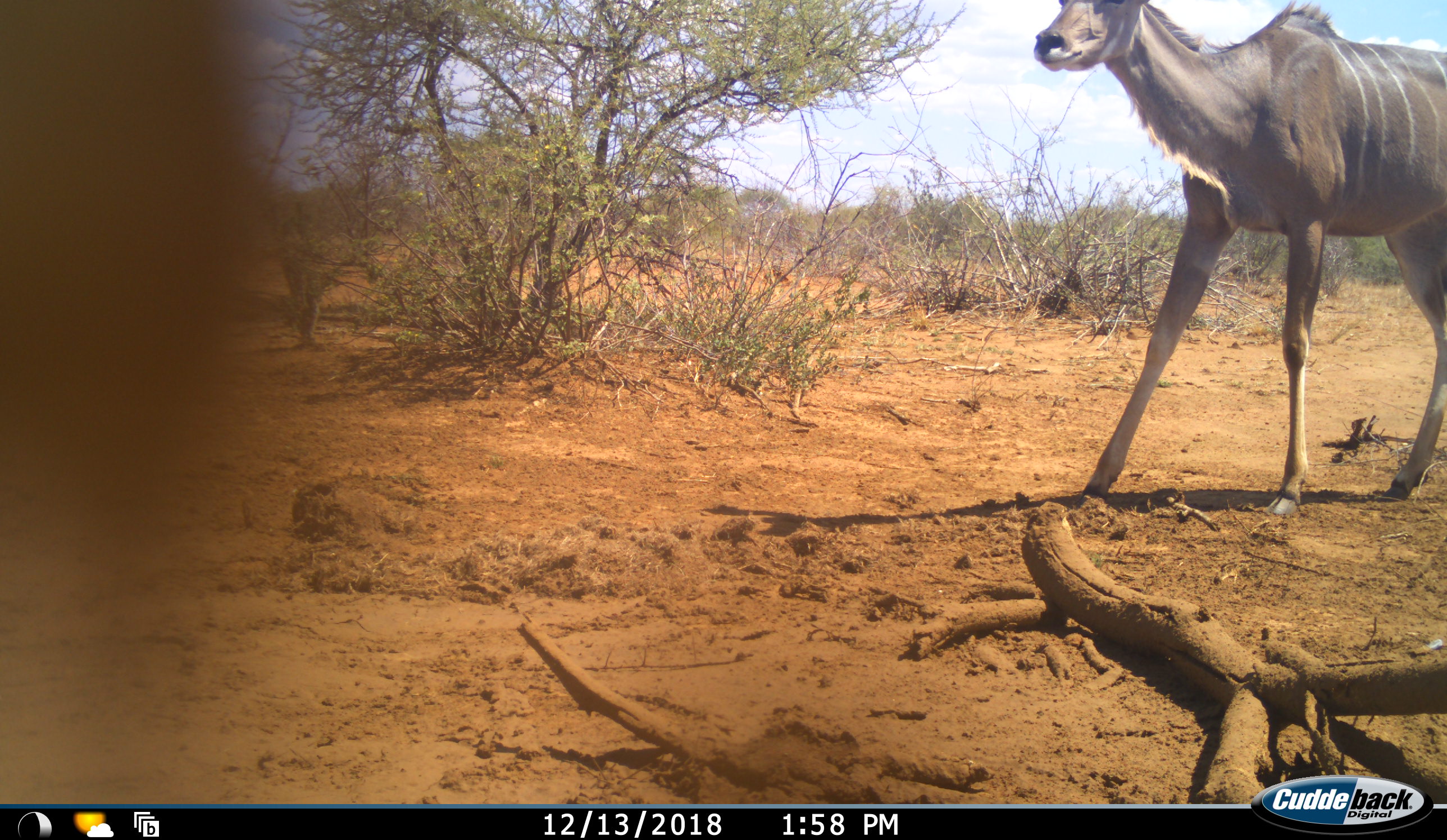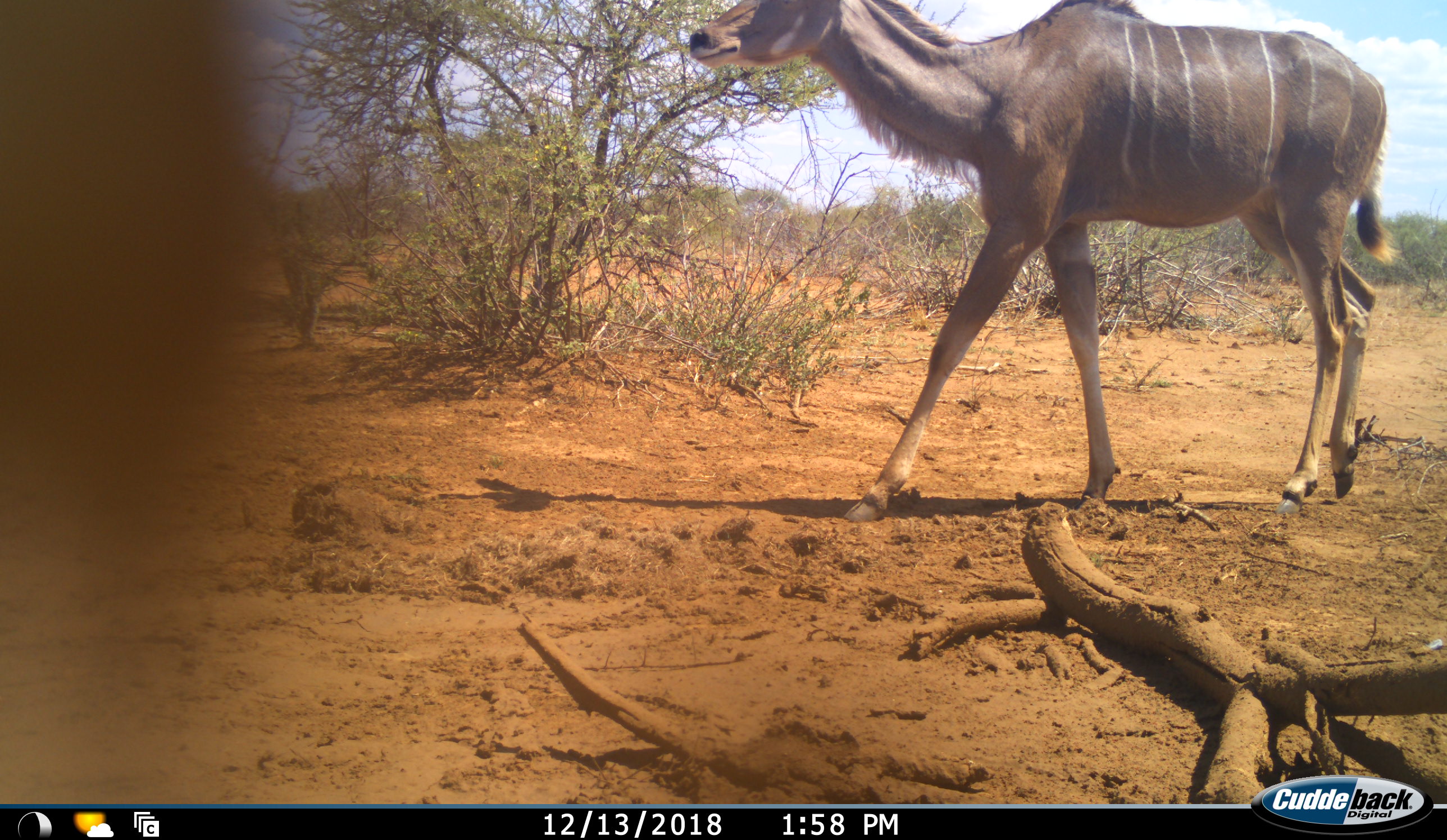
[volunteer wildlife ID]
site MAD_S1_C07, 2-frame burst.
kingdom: Animalia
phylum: Chordata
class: Mammalia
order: Artiodactyla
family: Bovidae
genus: Tragelaphus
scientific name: Tragelaphus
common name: kudu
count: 1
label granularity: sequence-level